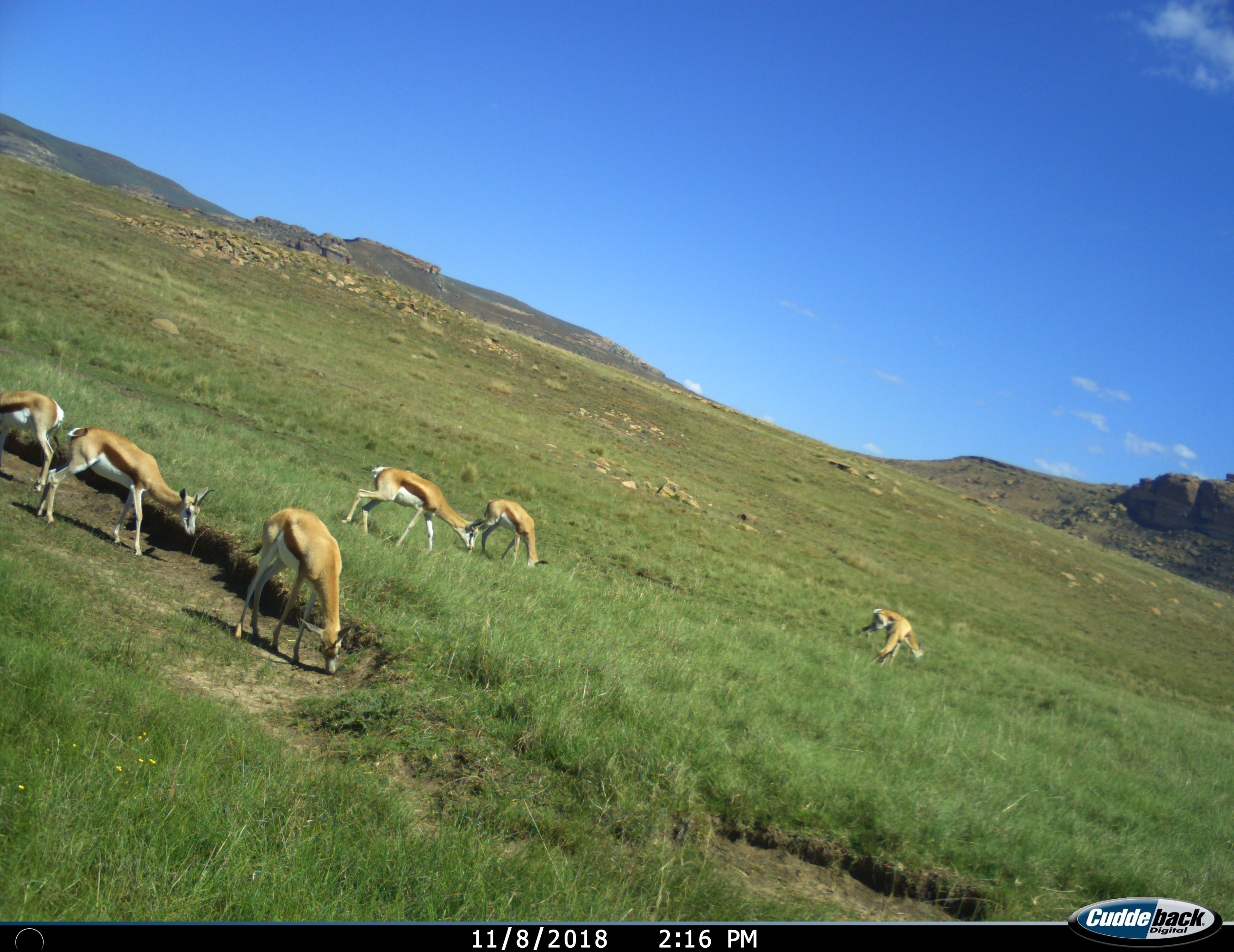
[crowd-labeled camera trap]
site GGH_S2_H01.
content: unidentified animal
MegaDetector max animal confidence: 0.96